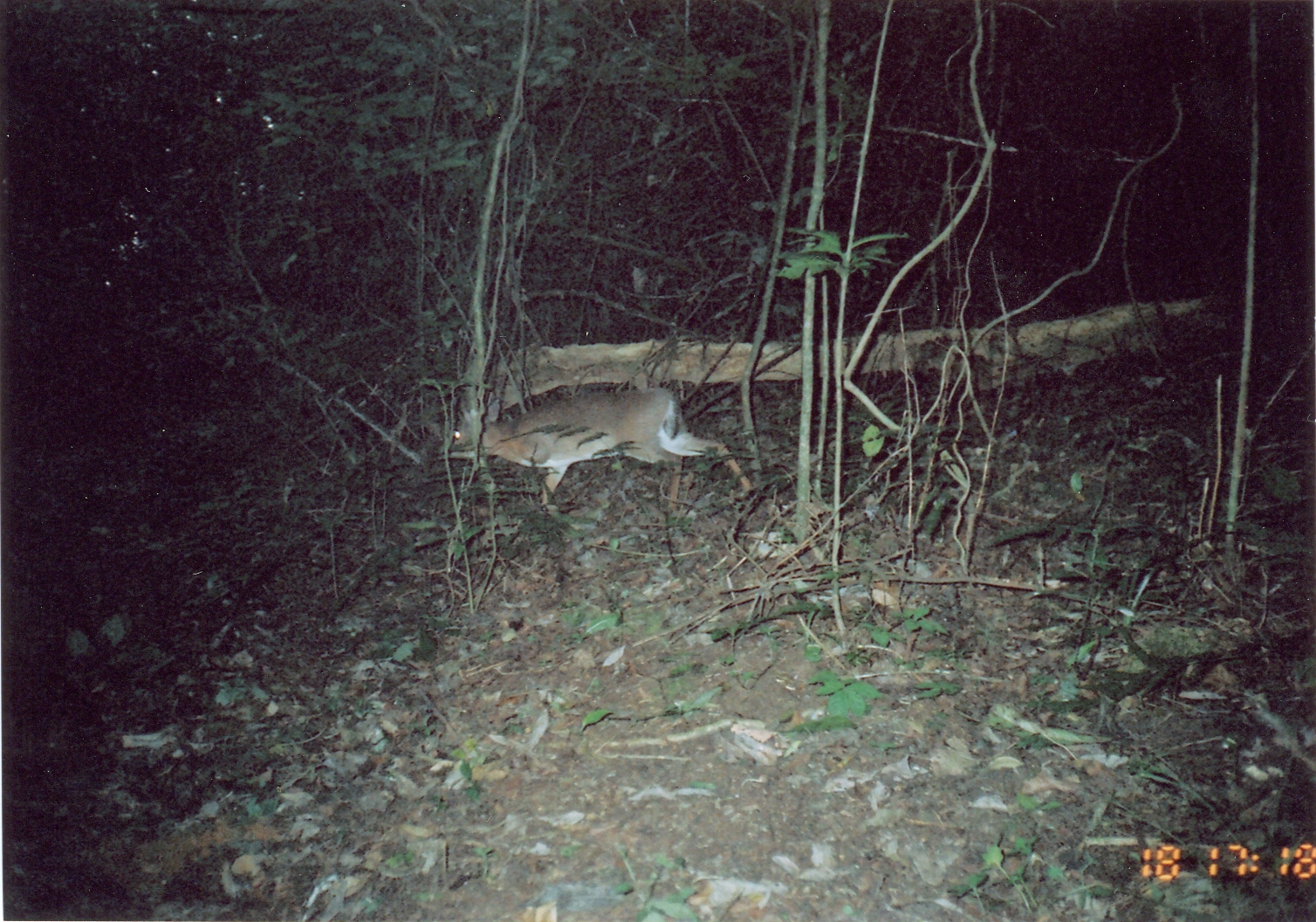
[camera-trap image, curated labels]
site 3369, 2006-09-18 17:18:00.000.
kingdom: Animalia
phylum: Chordata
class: Mammalia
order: Artiodactyla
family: Bovidae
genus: Nesotragus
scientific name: Nesotragus moschatus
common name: suni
Nesotragus moschatus (suni), count 1.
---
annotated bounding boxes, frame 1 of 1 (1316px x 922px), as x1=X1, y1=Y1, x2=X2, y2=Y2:
nesotragus moschatus: x1=433, y1=388, x2=754, y2=505